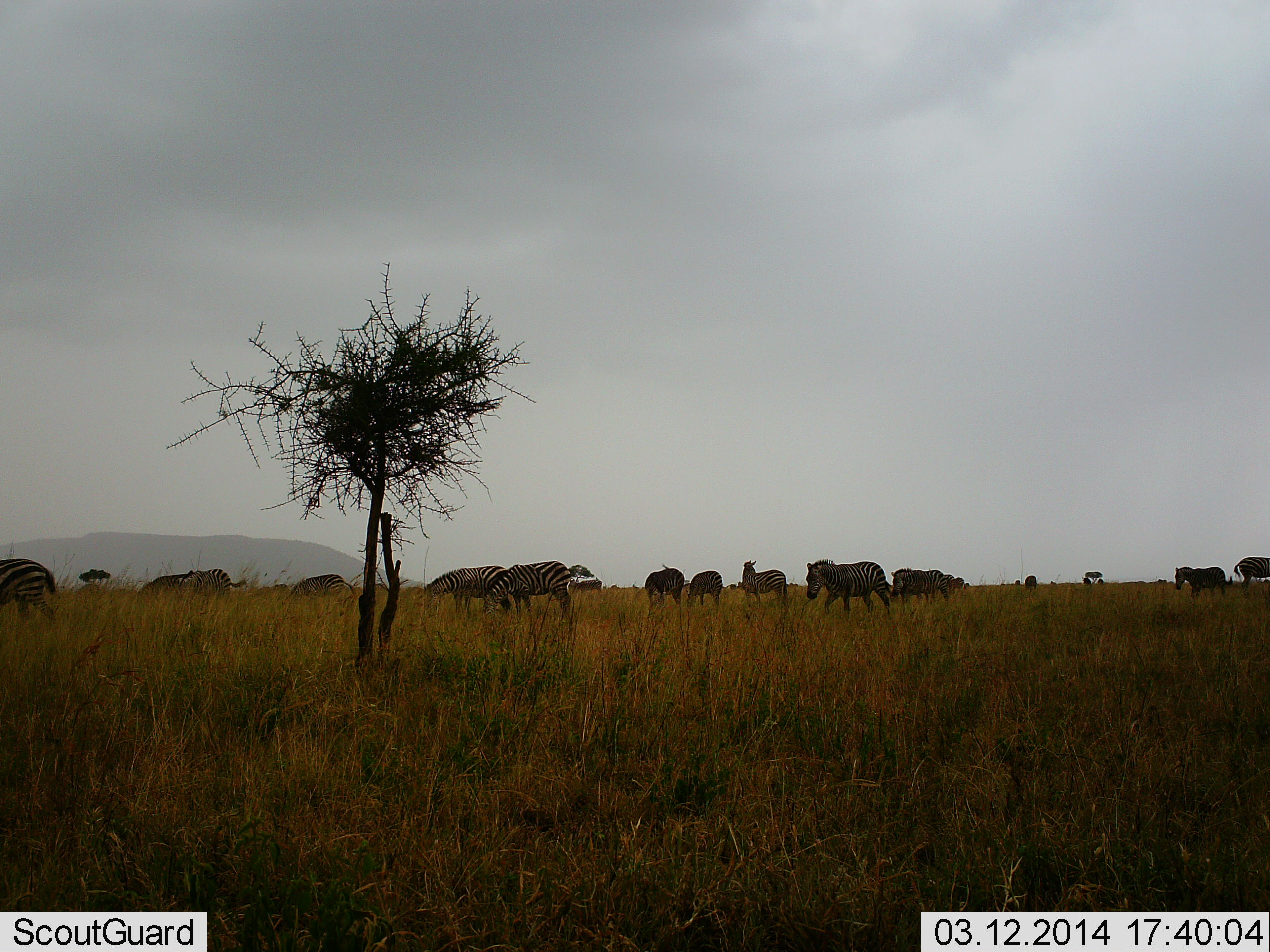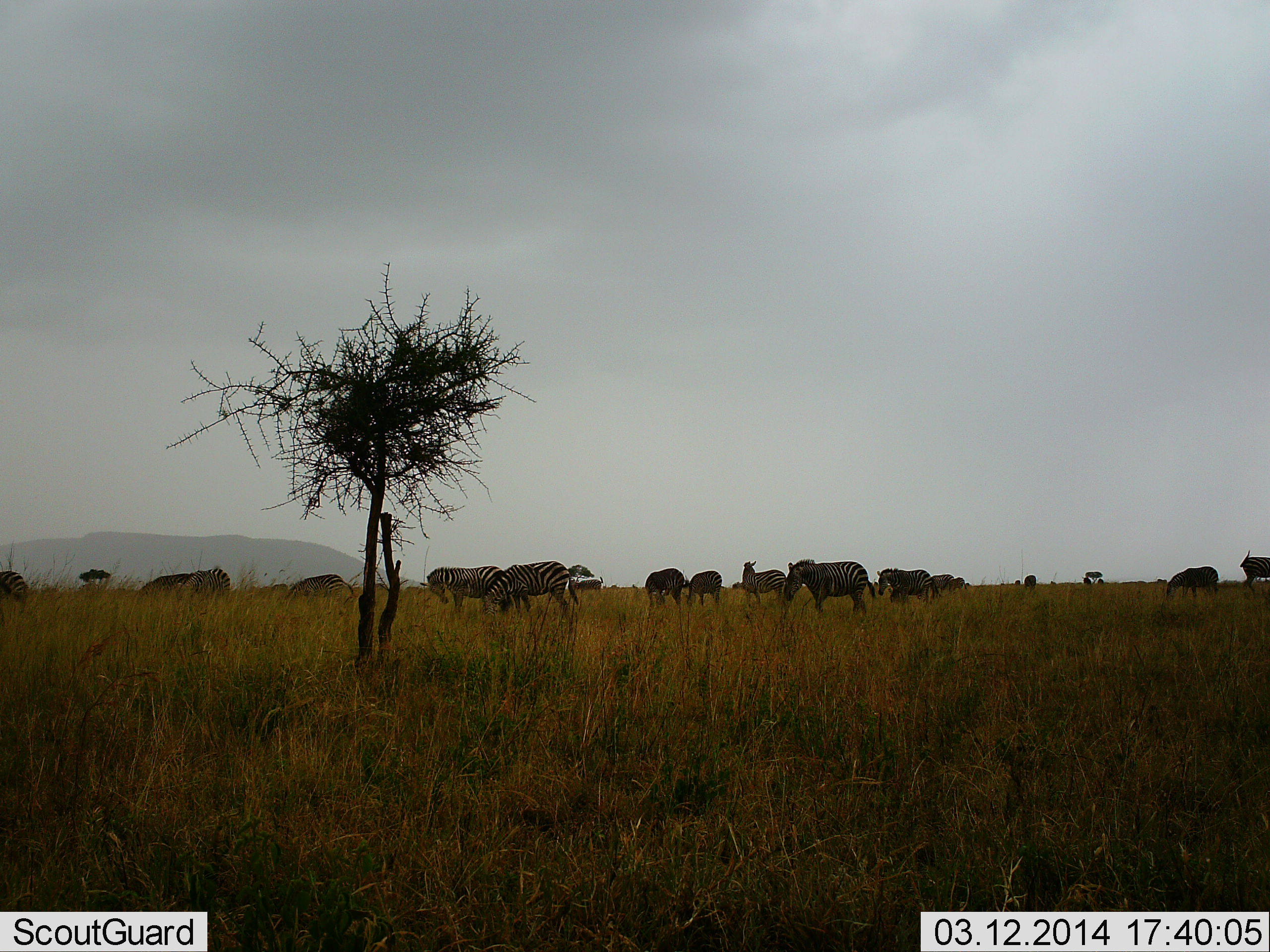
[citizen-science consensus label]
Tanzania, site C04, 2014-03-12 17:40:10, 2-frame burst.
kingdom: Animalia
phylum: Chordata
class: Mammalia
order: Perissodactyla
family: Equidae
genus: Equus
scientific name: Equus quagga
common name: plains zebra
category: zebra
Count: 11-50.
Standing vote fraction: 51%.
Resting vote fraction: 11%.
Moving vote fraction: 60%.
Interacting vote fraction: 4%.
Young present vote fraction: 0%.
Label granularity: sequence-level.